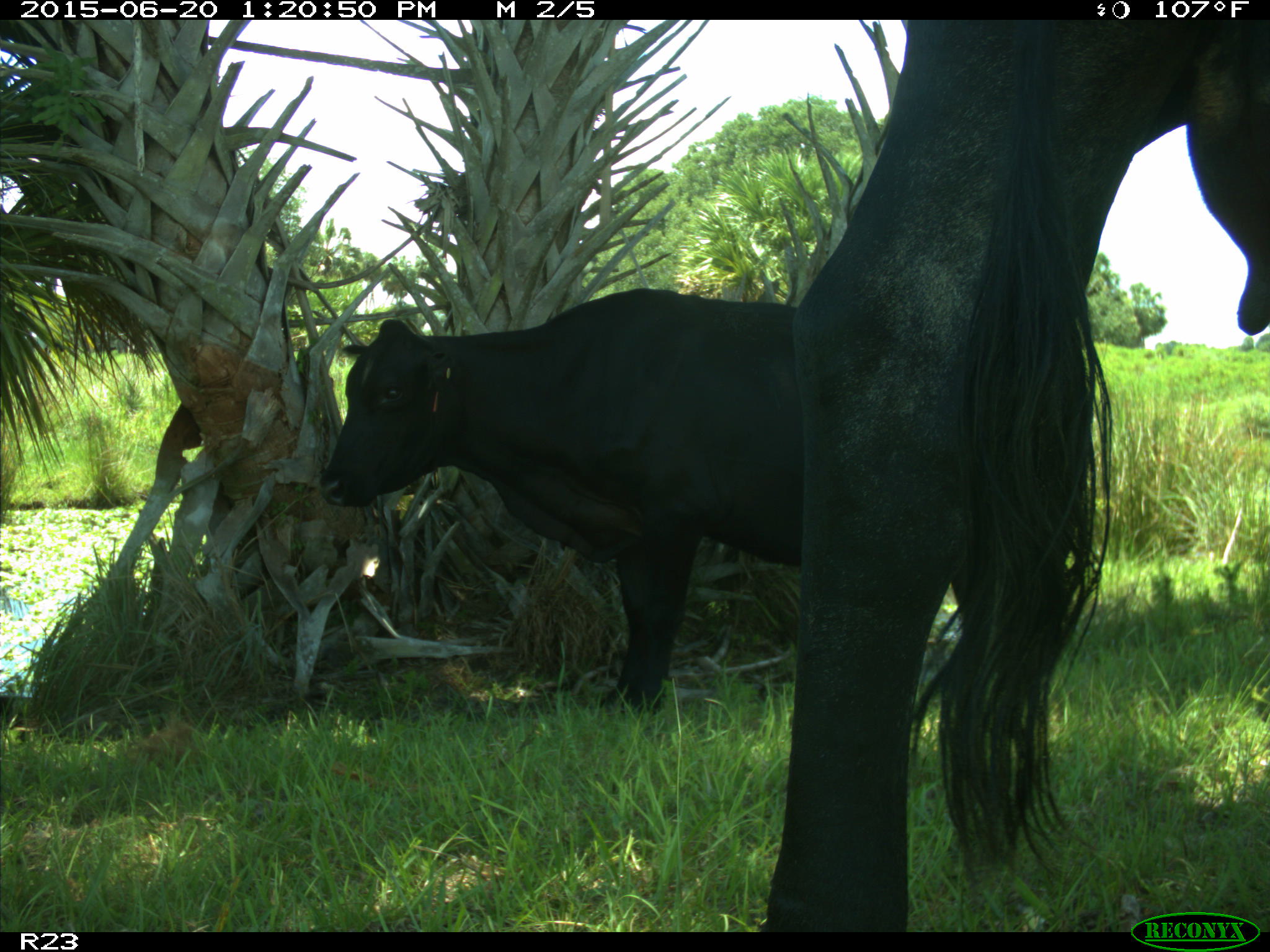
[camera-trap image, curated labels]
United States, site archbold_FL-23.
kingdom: Animalia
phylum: Chordata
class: Mammalia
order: Artiodactyla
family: Bovidae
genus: Bos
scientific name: Bos taurus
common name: domestic cow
Bos taurus (domestic cow).